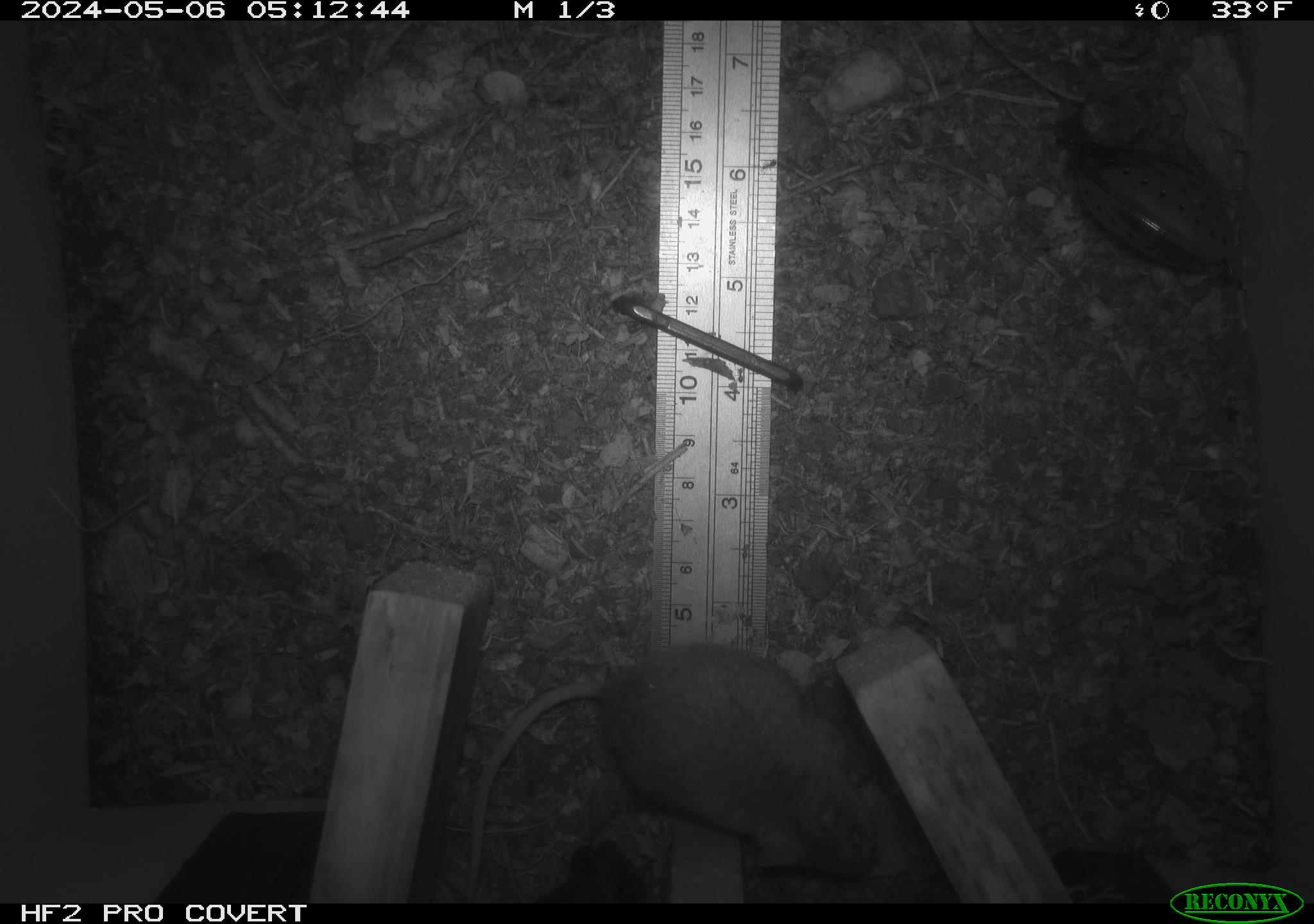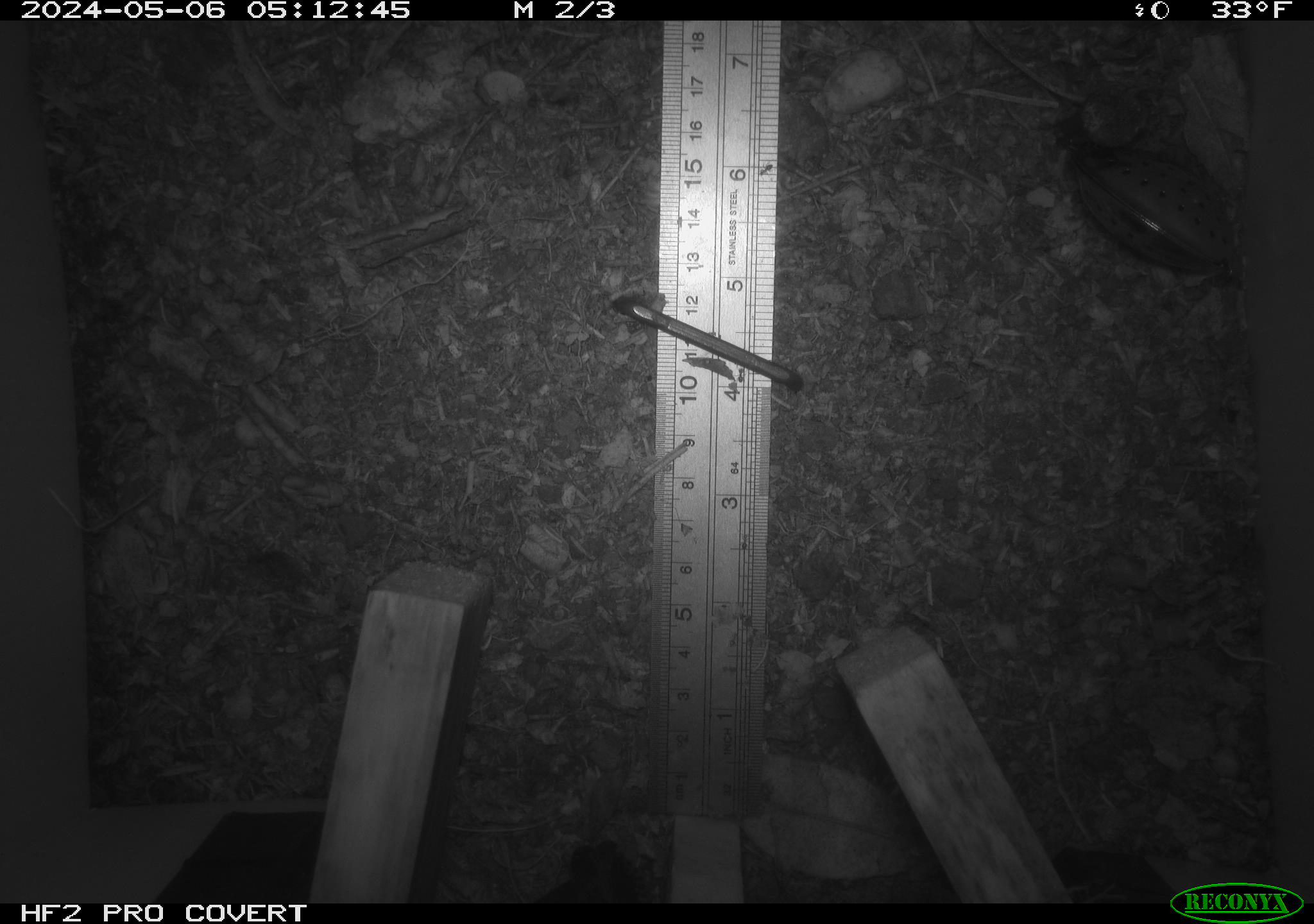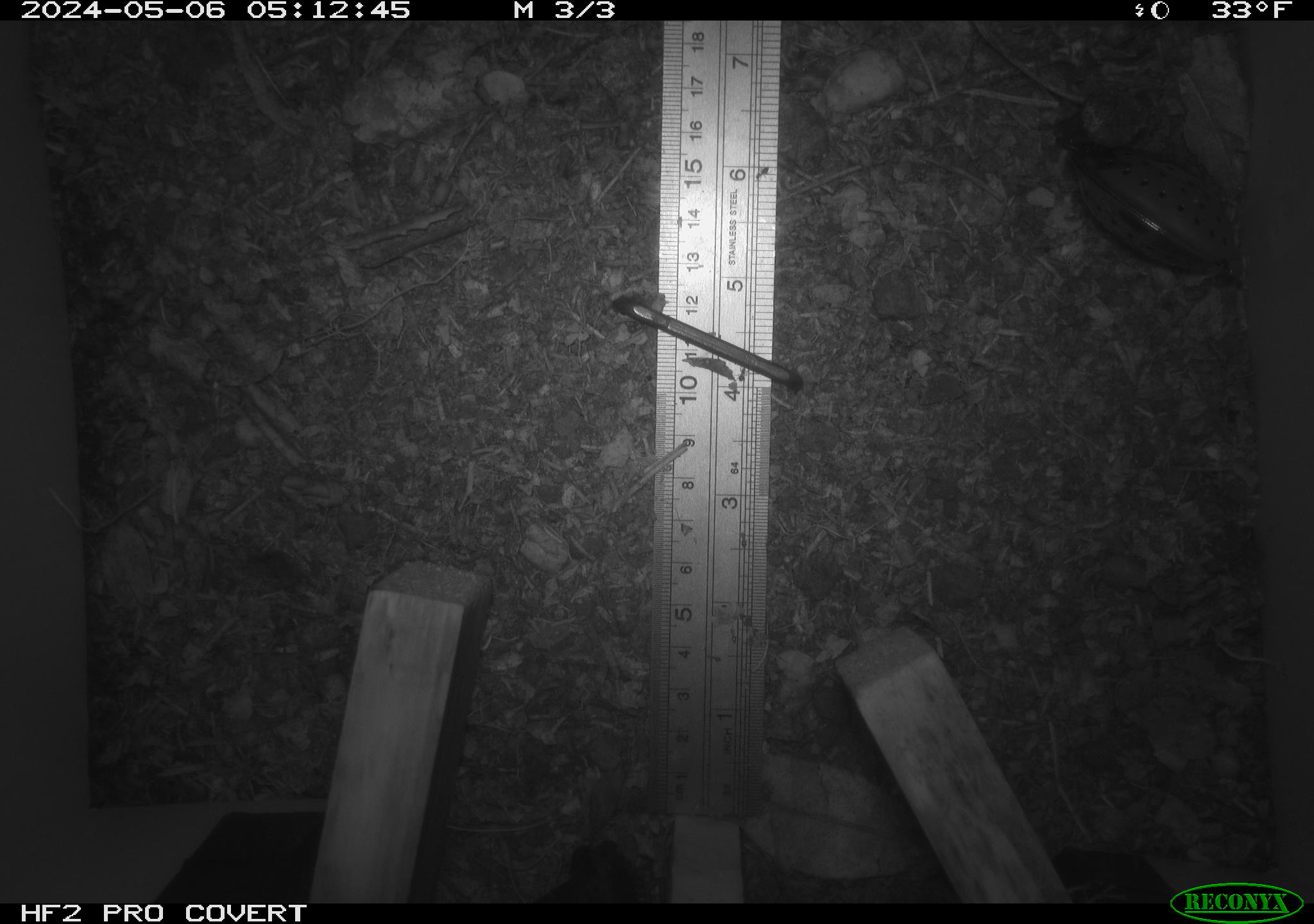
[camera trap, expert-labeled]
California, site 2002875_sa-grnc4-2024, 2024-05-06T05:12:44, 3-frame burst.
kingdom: Animalia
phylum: Chordata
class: Mammalia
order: Rodentia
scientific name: Rodentia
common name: rodent